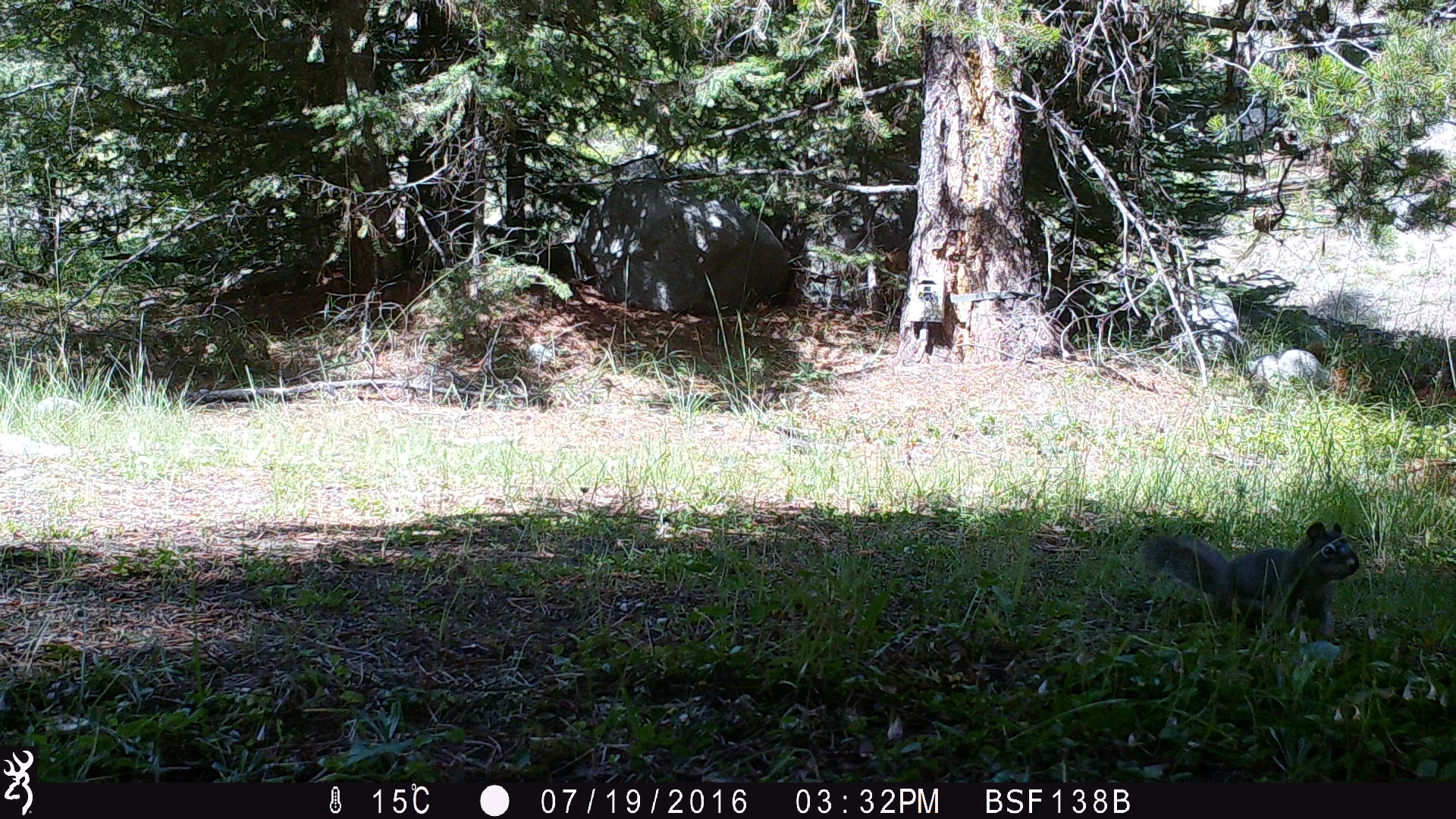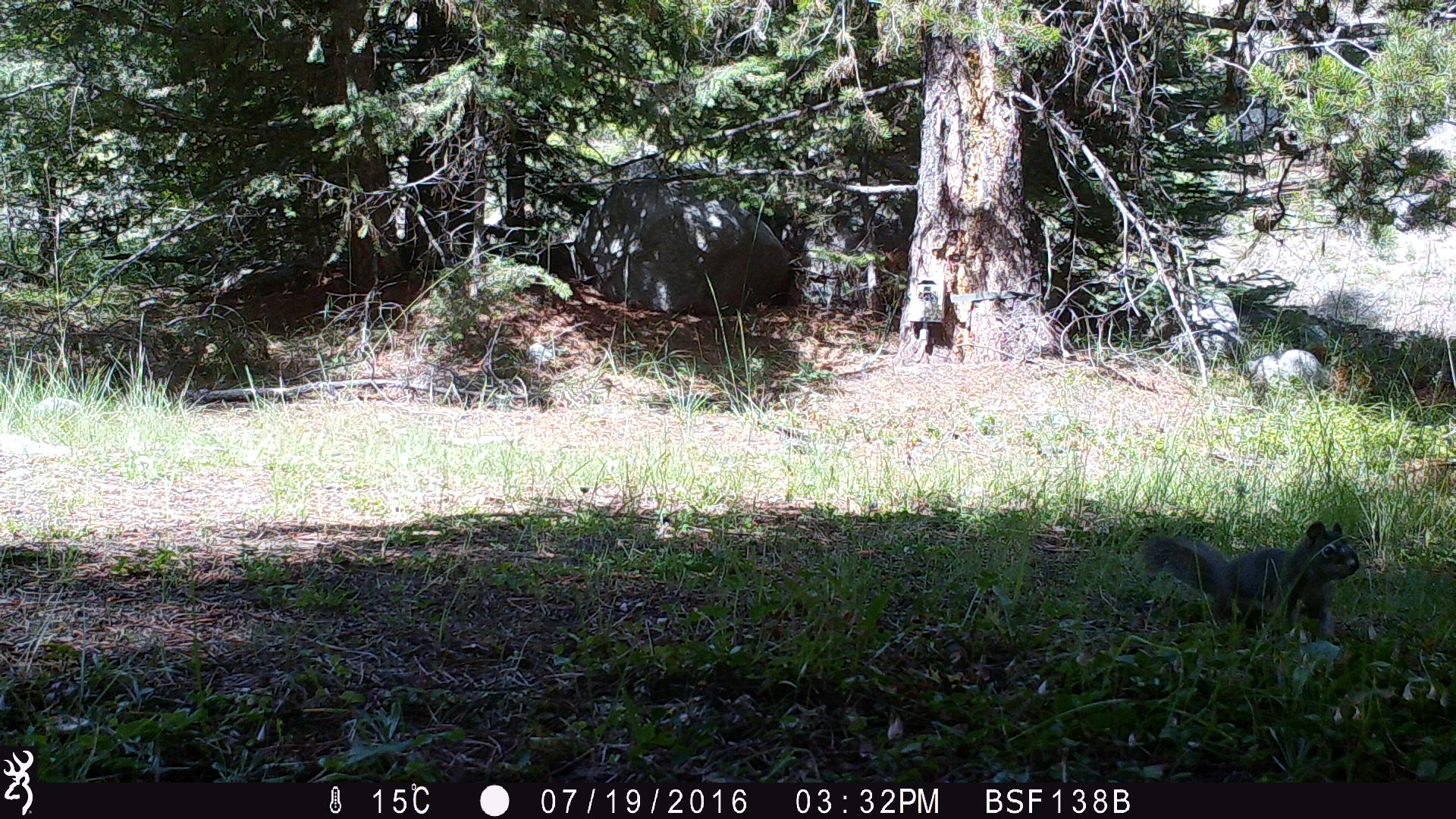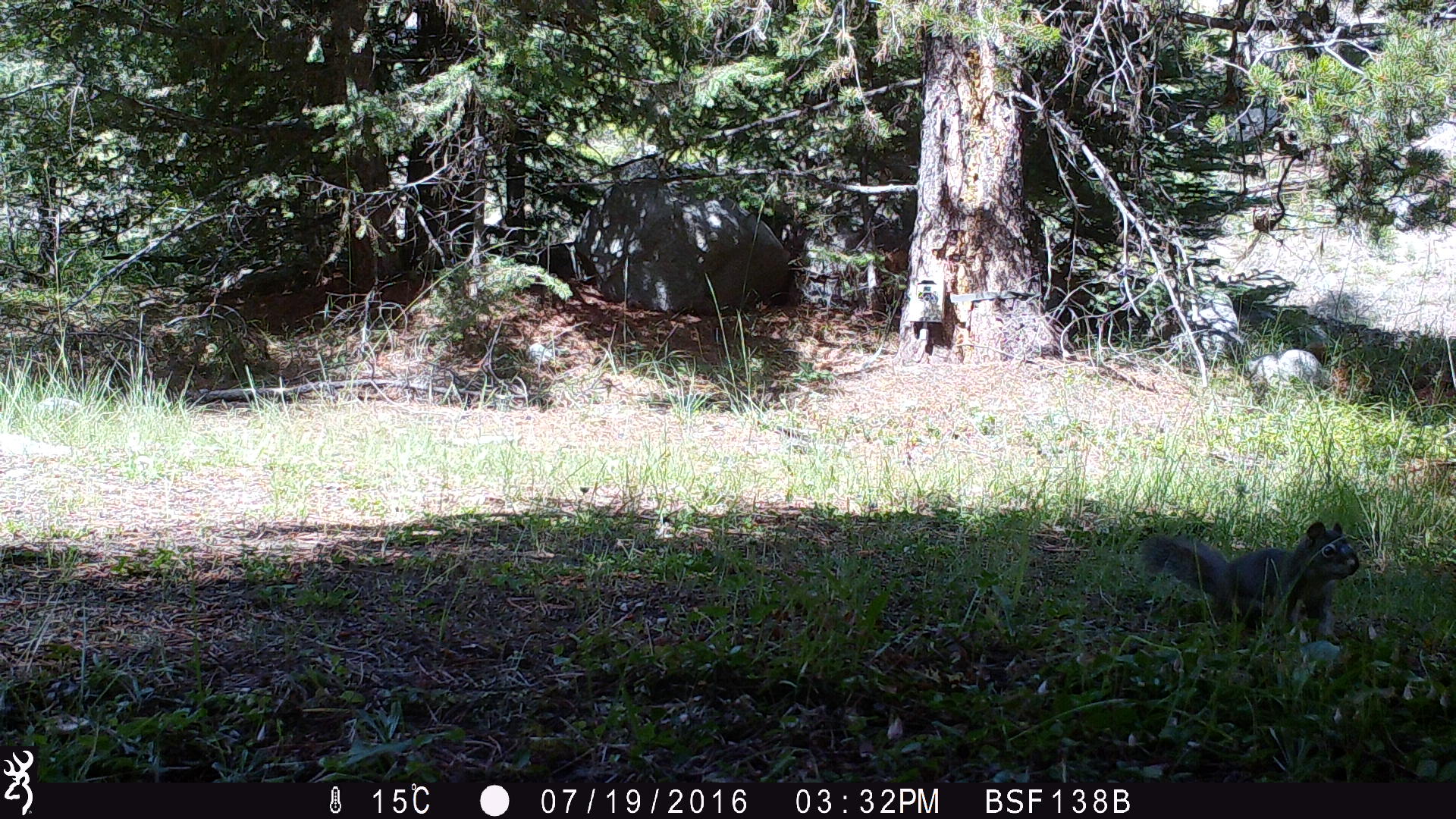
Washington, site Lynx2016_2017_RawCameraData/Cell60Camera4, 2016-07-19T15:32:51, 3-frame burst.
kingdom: Animalia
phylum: Chordata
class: Mammalia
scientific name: Mammalia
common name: small mammal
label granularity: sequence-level